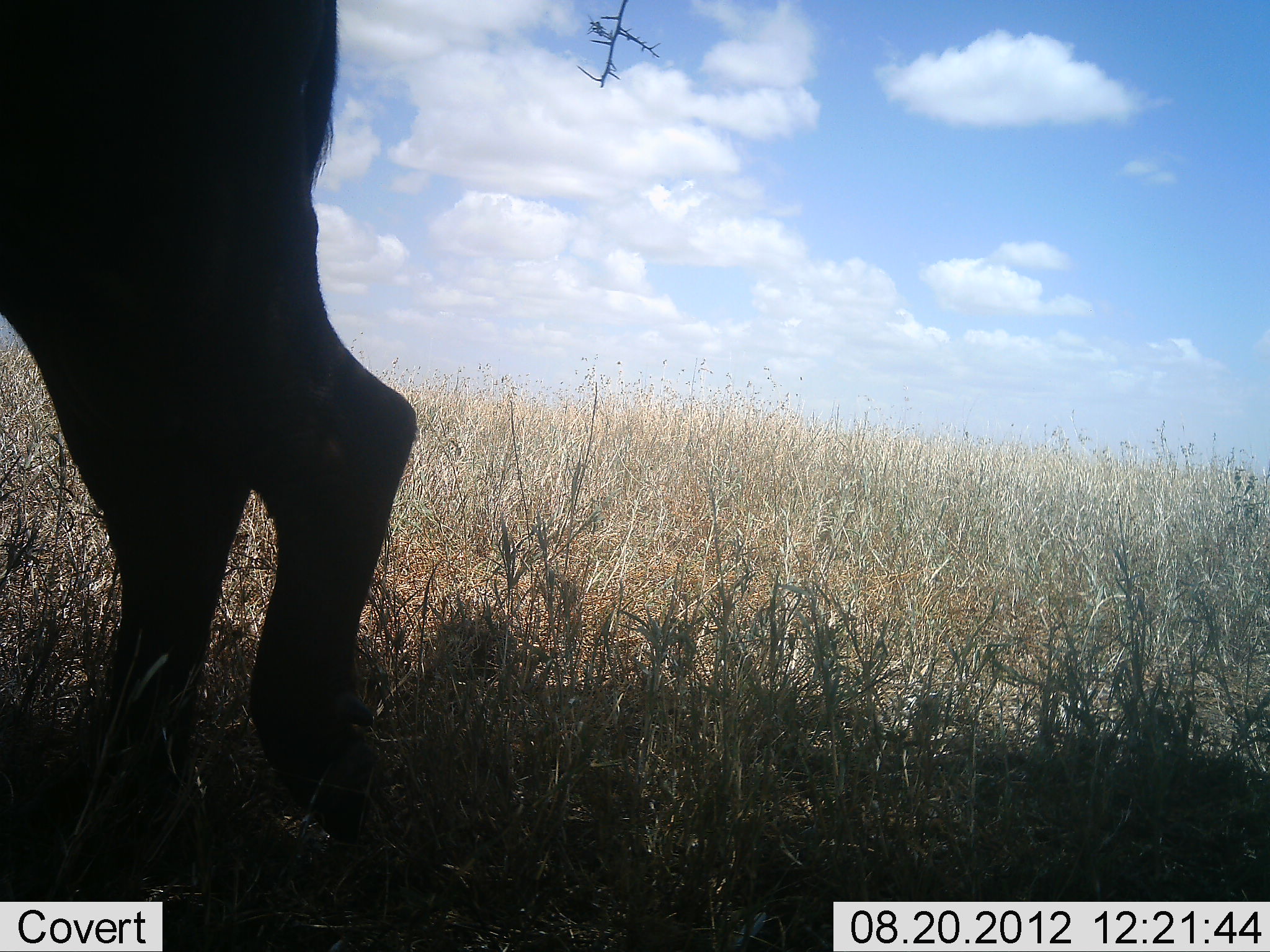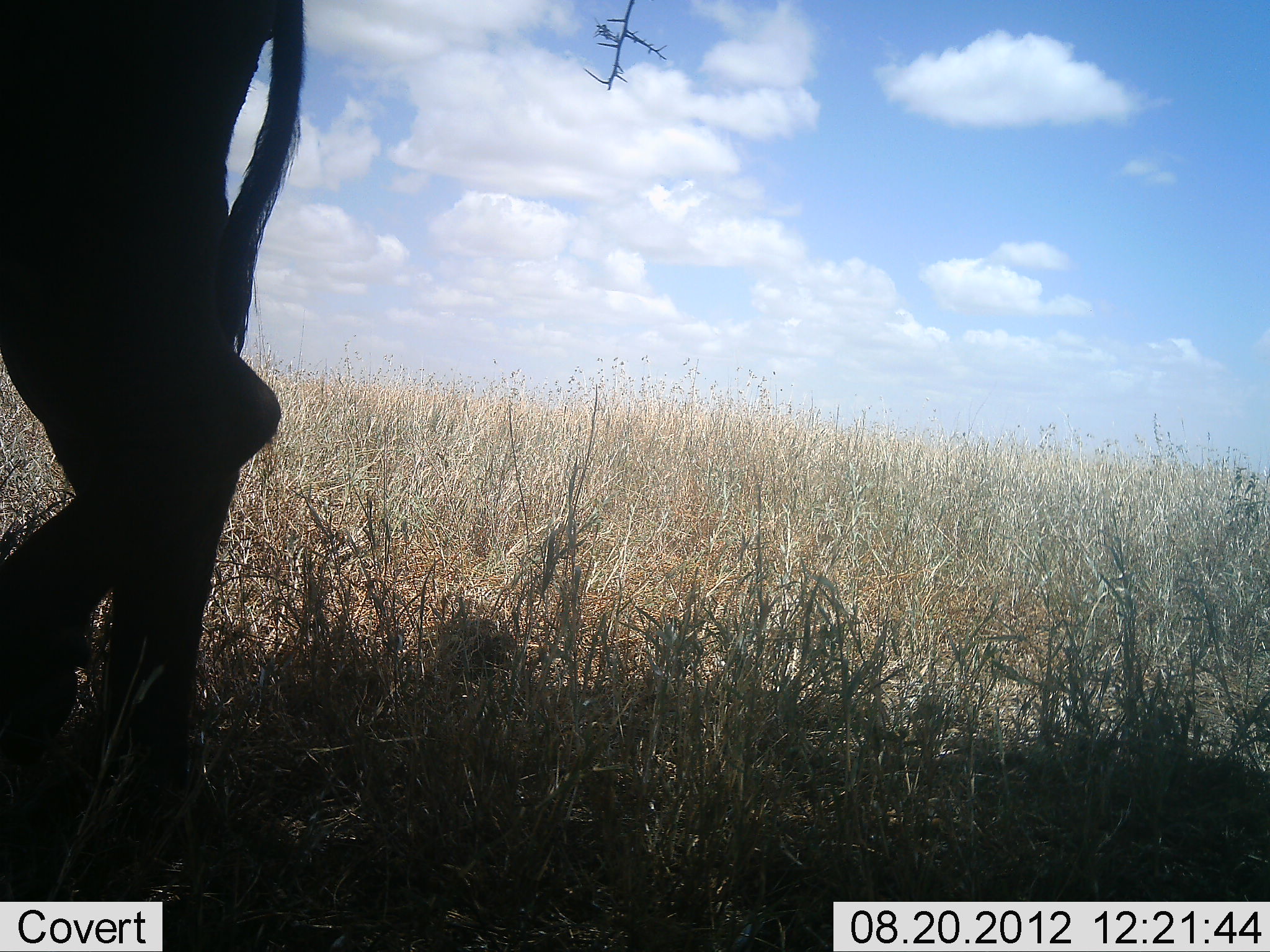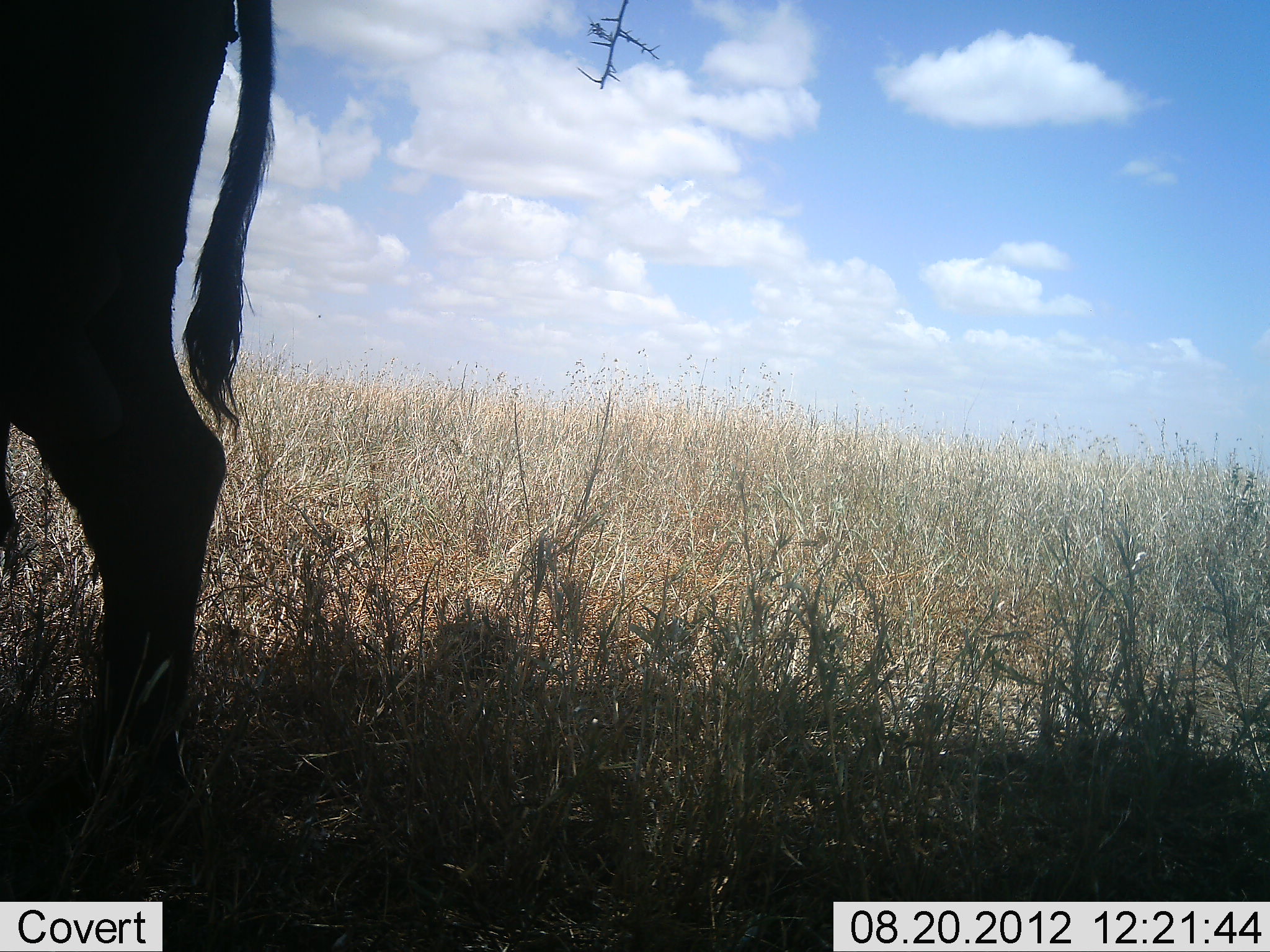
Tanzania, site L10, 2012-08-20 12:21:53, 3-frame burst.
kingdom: Animalia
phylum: Chordata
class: Mammalia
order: Artiodactyla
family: Bovidae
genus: Connochaetes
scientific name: Connochaetes taurinus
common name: blue wildebeest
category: wildebeest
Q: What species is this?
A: Wildebeest (blue wildebeest) (Connochaetes taurinus).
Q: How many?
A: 1.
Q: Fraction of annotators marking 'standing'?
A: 80%.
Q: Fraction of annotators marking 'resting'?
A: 0%.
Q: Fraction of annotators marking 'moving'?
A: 10%.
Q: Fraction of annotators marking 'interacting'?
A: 0%.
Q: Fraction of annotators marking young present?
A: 0%.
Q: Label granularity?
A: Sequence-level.